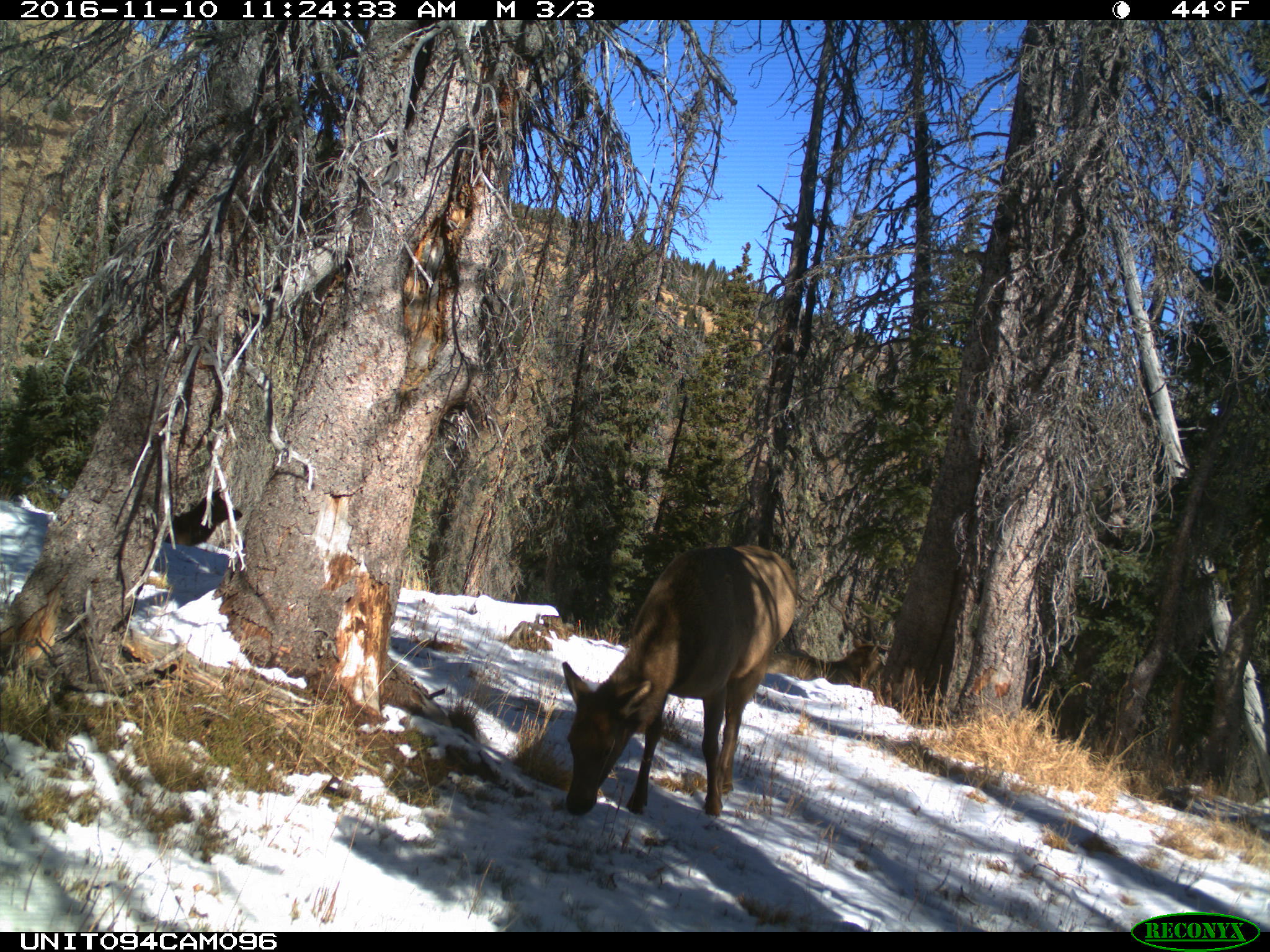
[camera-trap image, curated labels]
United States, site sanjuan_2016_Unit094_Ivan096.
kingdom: Animalia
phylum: Chordata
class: Mammalia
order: Artiodactyla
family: Cervidae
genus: Cervus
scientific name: Cervus elaphus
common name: red deer